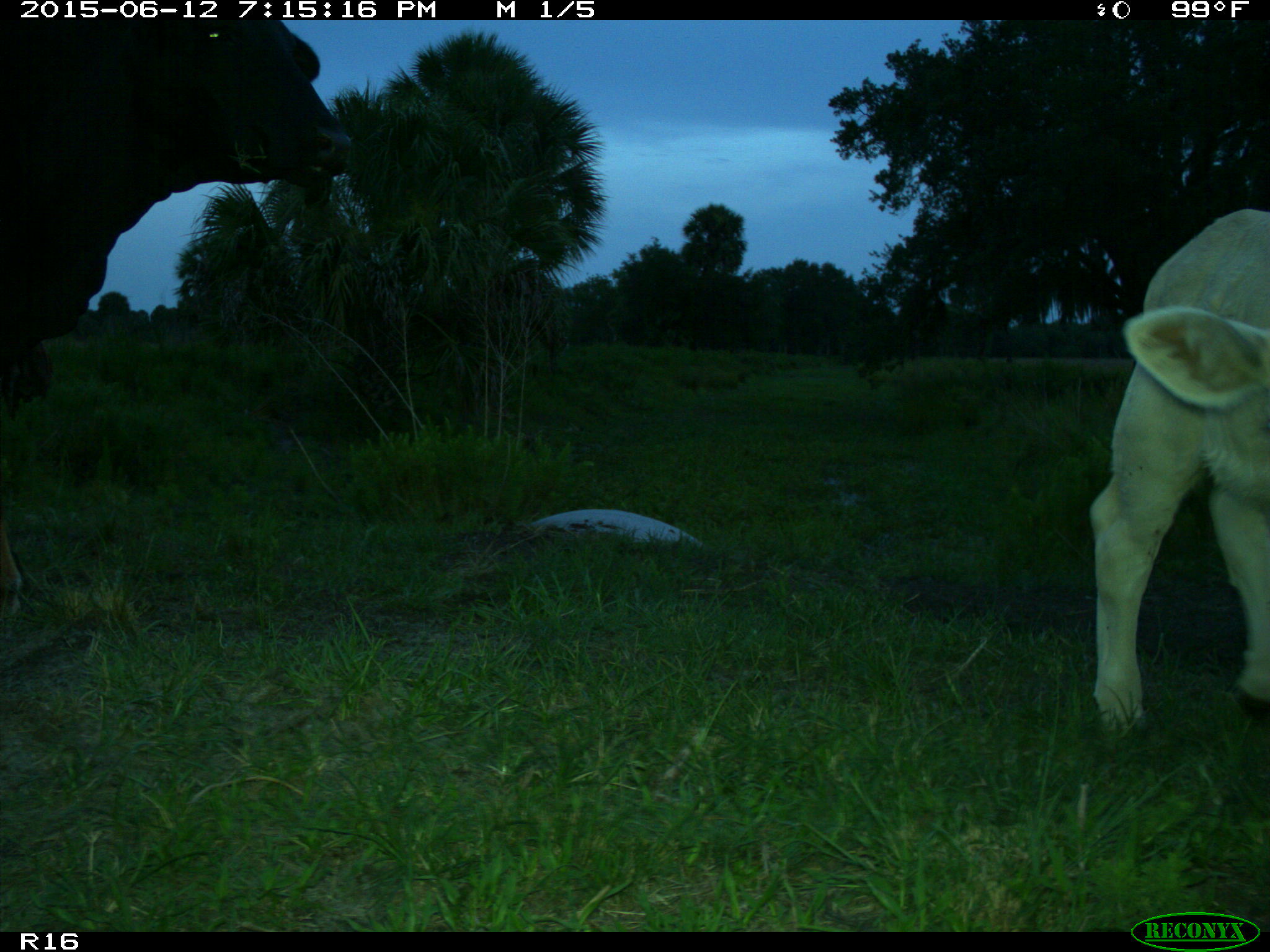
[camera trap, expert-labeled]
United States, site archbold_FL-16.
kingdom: Animalia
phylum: Chordata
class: Mammalia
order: Artiodactyla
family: Bovidae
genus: Bos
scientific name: Bos taurus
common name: domestic cow